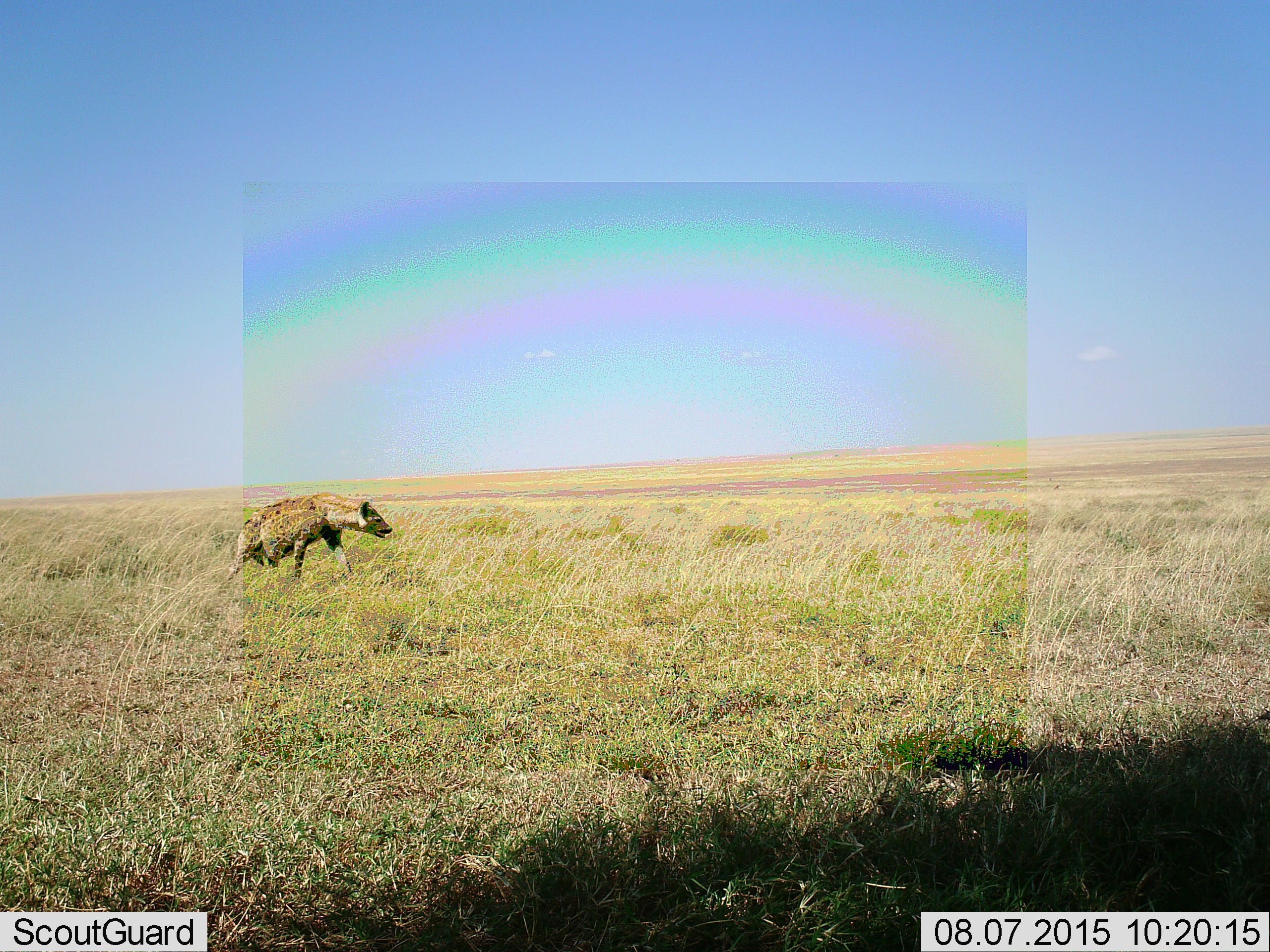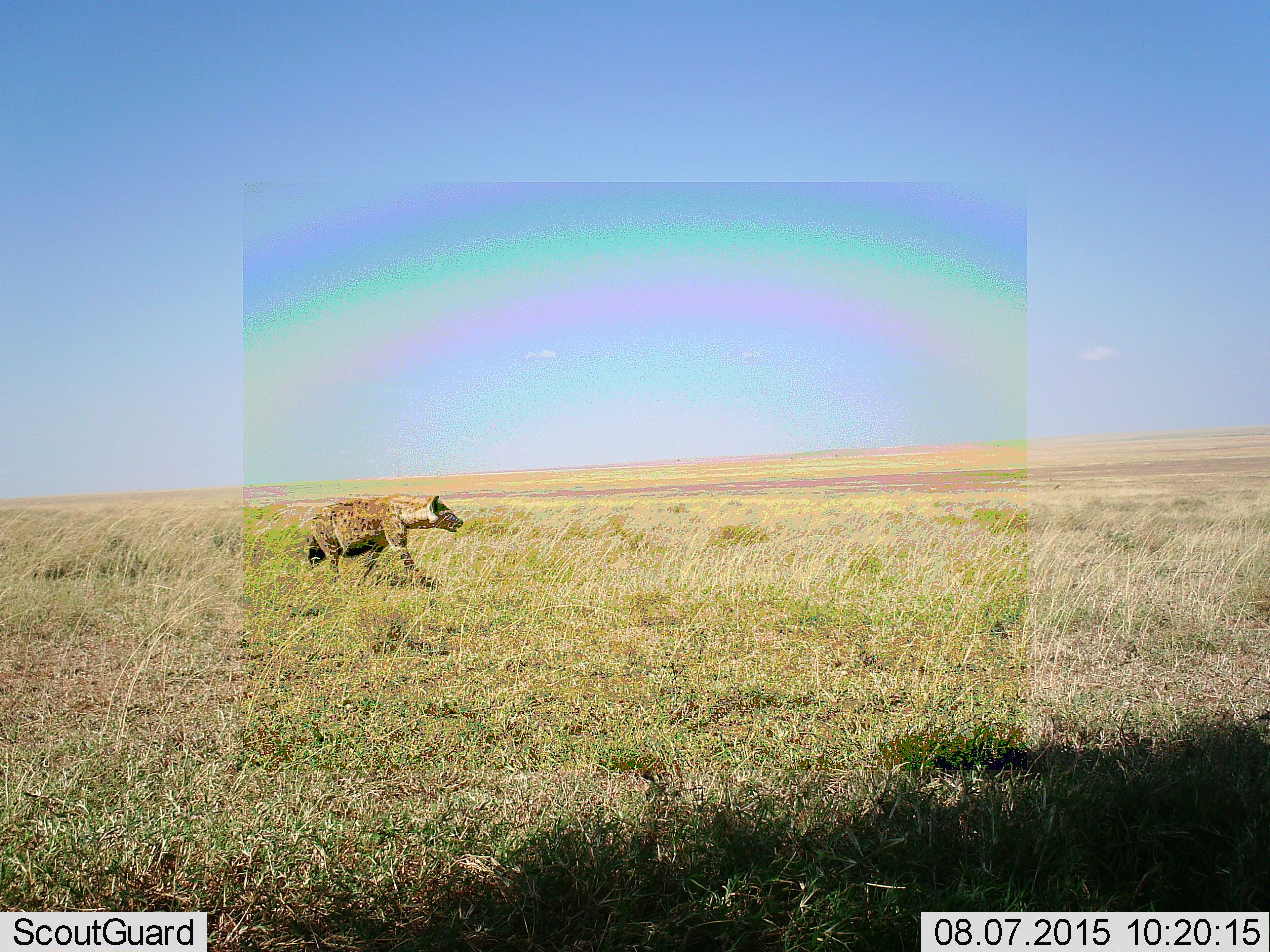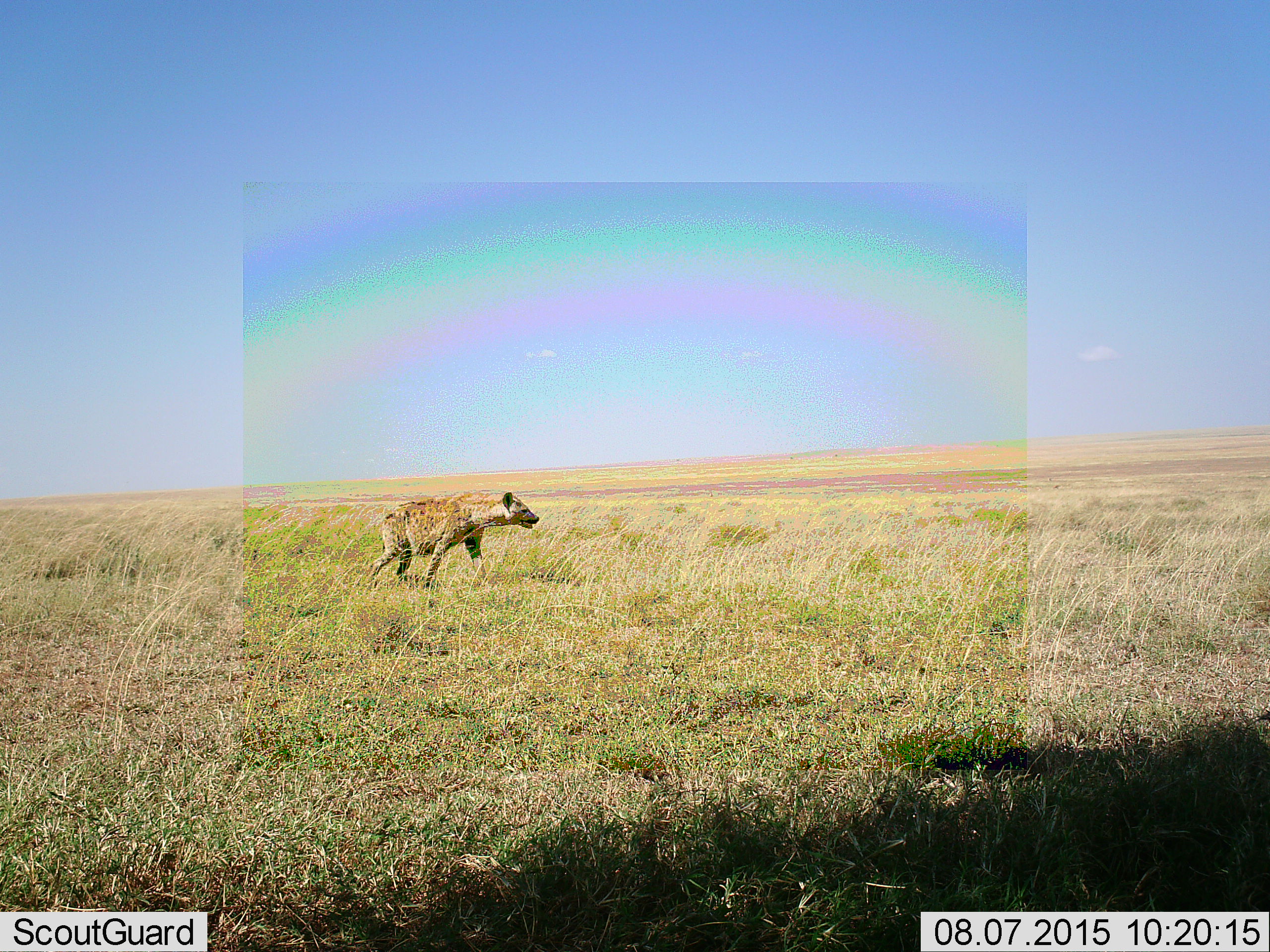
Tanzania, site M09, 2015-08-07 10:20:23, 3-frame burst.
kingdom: Animalia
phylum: Chordata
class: Mammalia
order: Carnivora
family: Hyaenidae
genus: Crocuta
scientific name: Crocuta crocuta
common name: spotted hyena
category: hyenaspotted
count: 1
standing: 0%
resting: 0%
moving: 100%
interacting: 0%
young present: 0%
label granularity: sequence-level